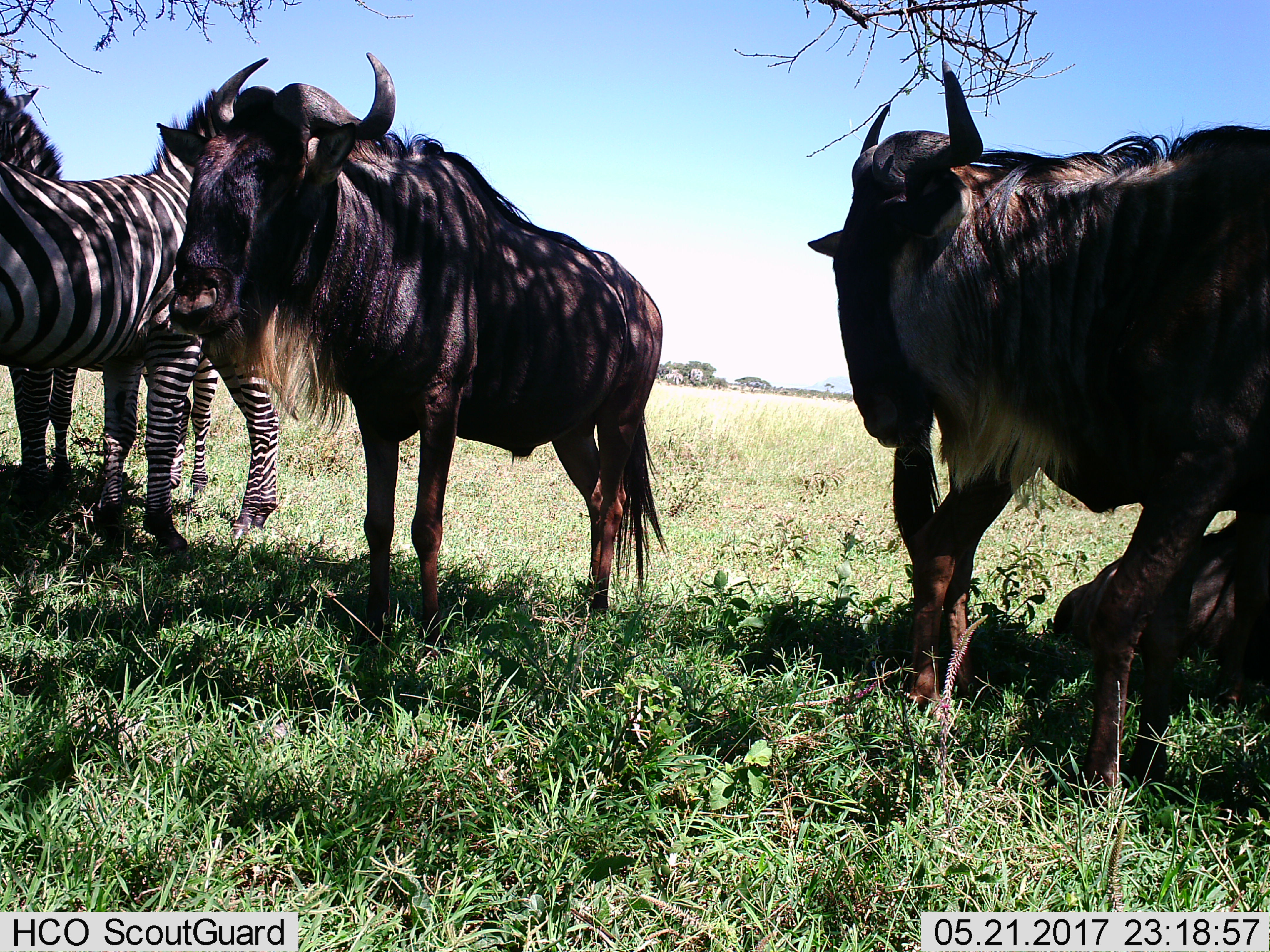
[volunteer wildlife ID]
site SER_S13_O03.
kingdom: Animalia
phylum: Chordata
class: Mammalia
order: Artiodactyla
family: Bovidae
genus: Connochaetes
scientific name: Connochaetes taurinus taurinus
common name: blue wildebeest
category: wildebeestblue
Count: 3.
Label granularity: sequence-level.